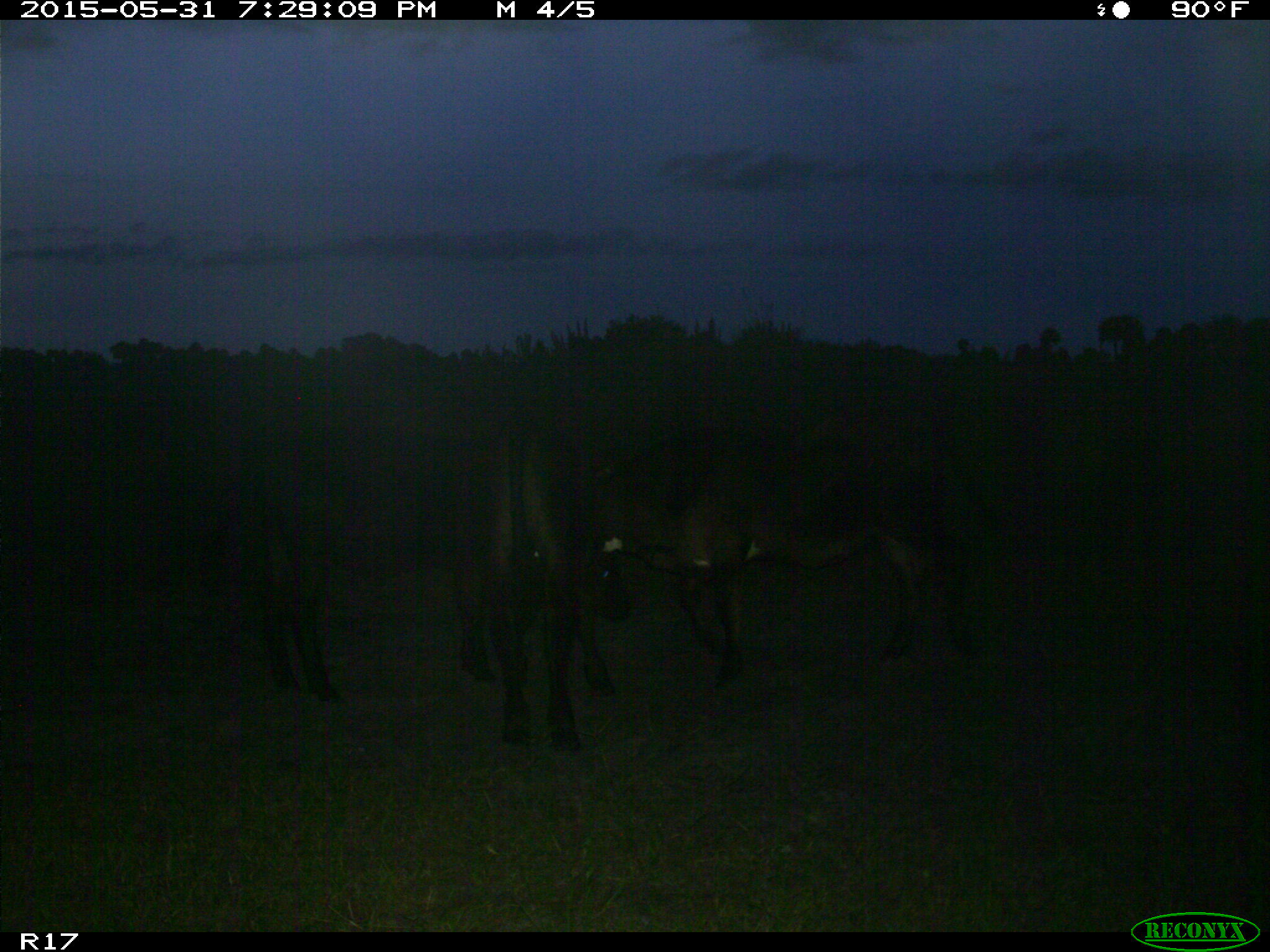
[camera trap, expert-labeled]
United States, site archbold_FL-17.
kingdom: Animalia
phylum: Chordata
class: Mammalia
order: Artiodactyla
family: Bovidae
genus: Bos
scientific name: Bos taurus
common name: domestic cow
Bos taurus (domestic cow).